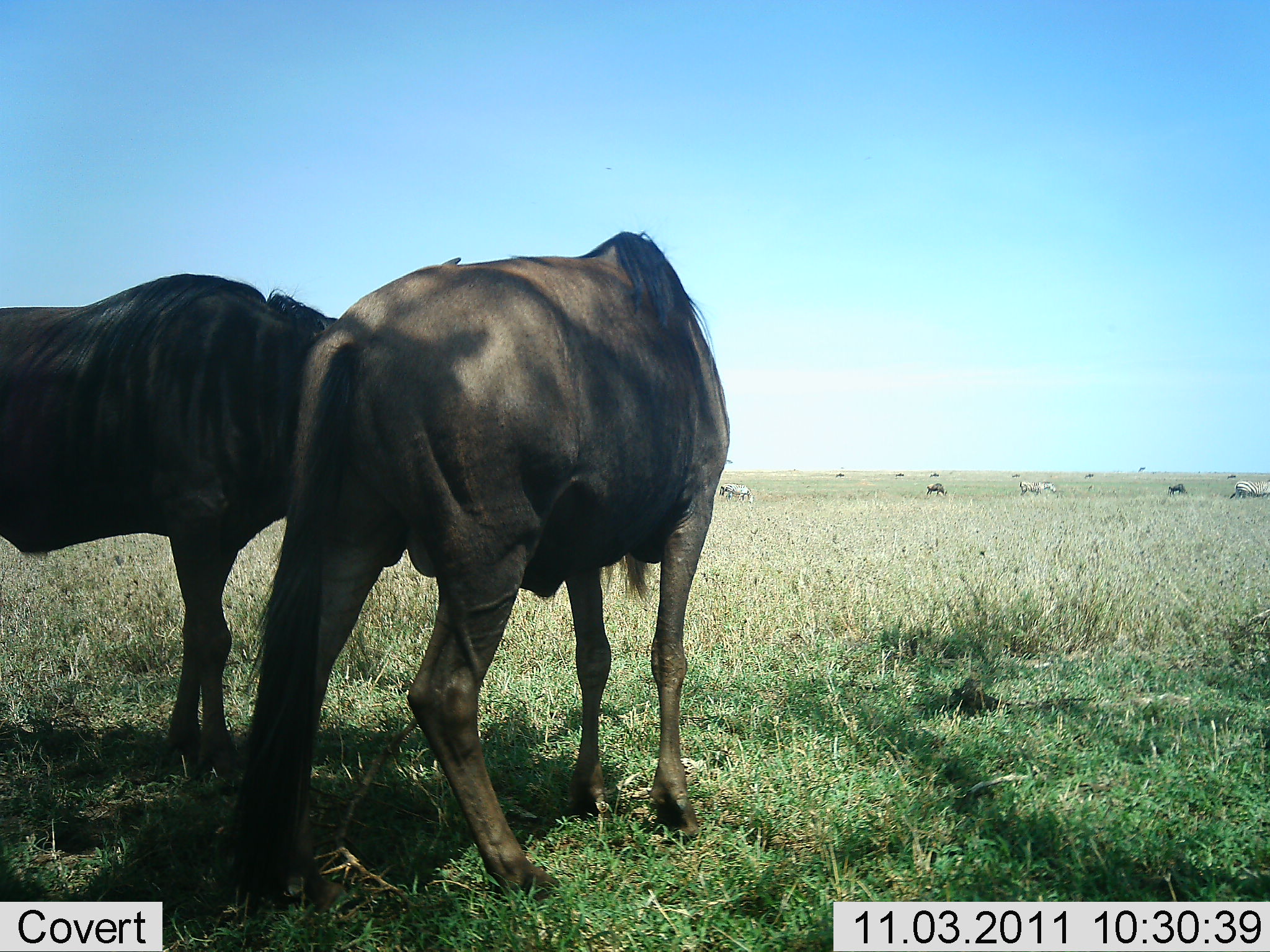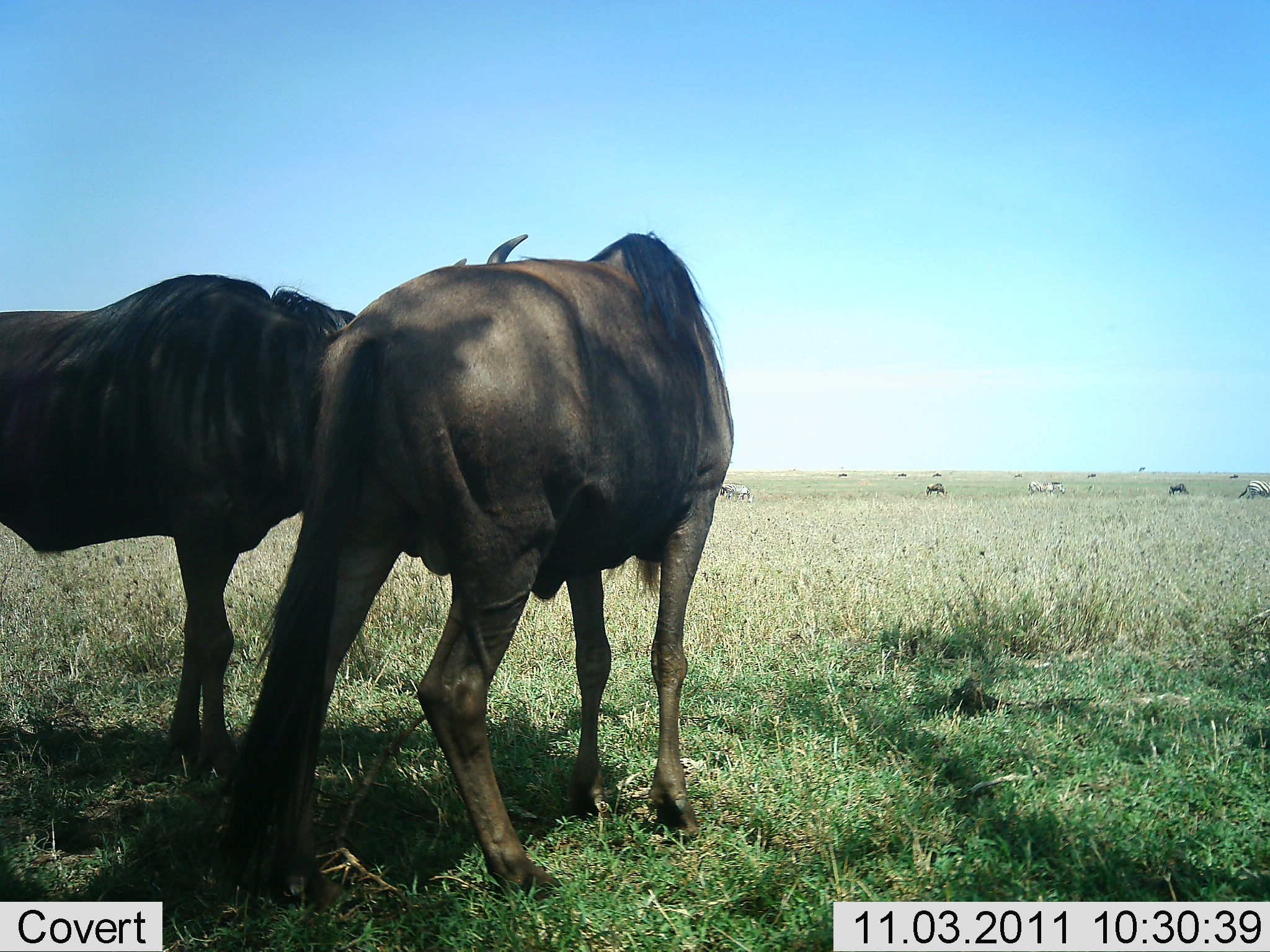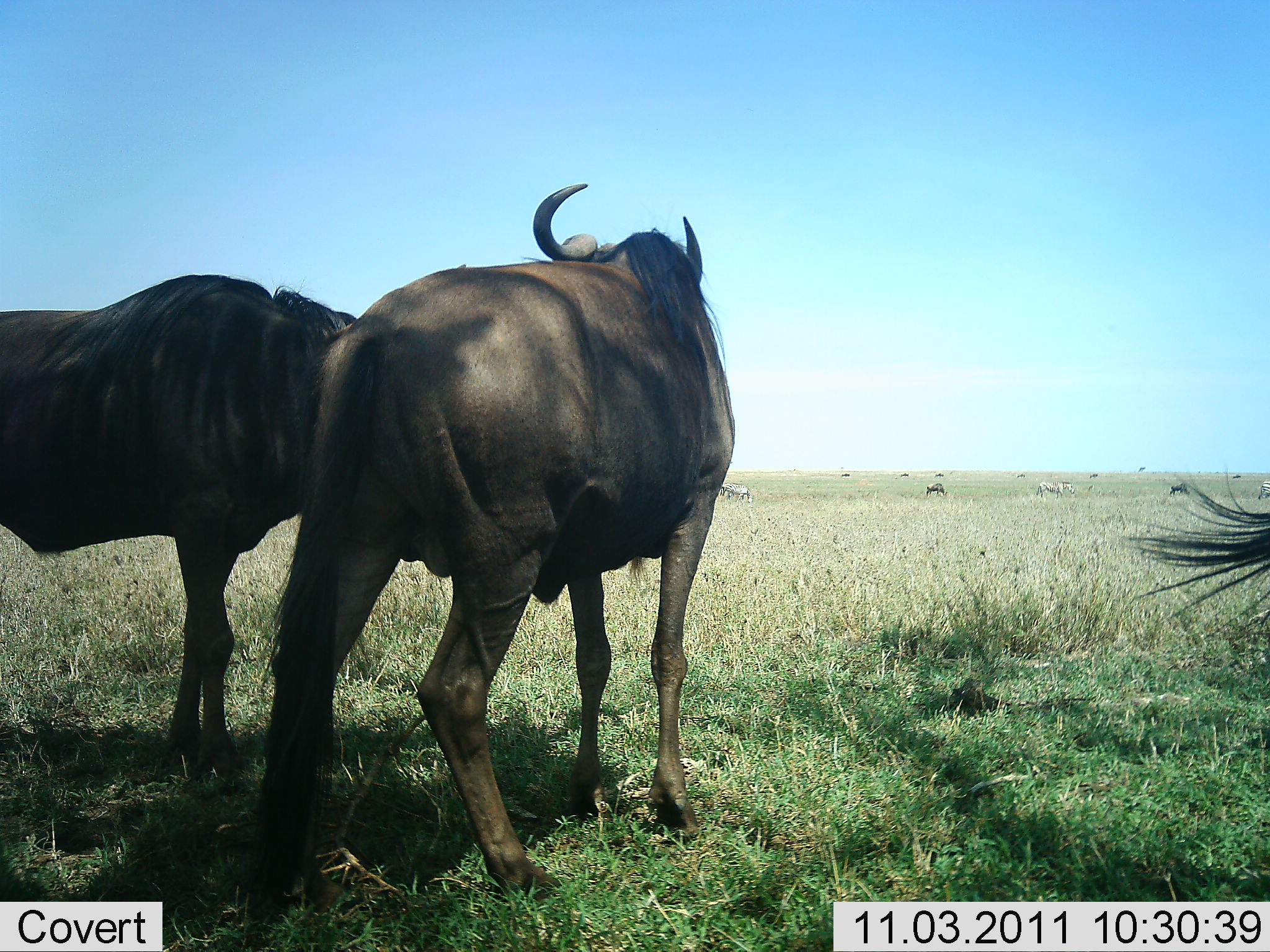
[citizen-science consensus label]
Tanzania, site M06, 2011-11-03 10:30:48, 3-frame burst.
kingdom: Animalia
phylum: Chordata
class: Mammalia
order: Artiodactyla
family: Bovidae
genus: Connochaetes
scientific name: Connochaetes taurinus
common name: blue wildebeest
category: wildebeest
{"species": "wildebeest (blue wildebeest) (Connochaetes taurinus)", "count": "5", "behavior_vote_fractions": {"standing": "86%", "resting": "14%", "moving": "21%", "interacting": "36%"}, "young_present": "0%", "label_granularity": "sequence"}